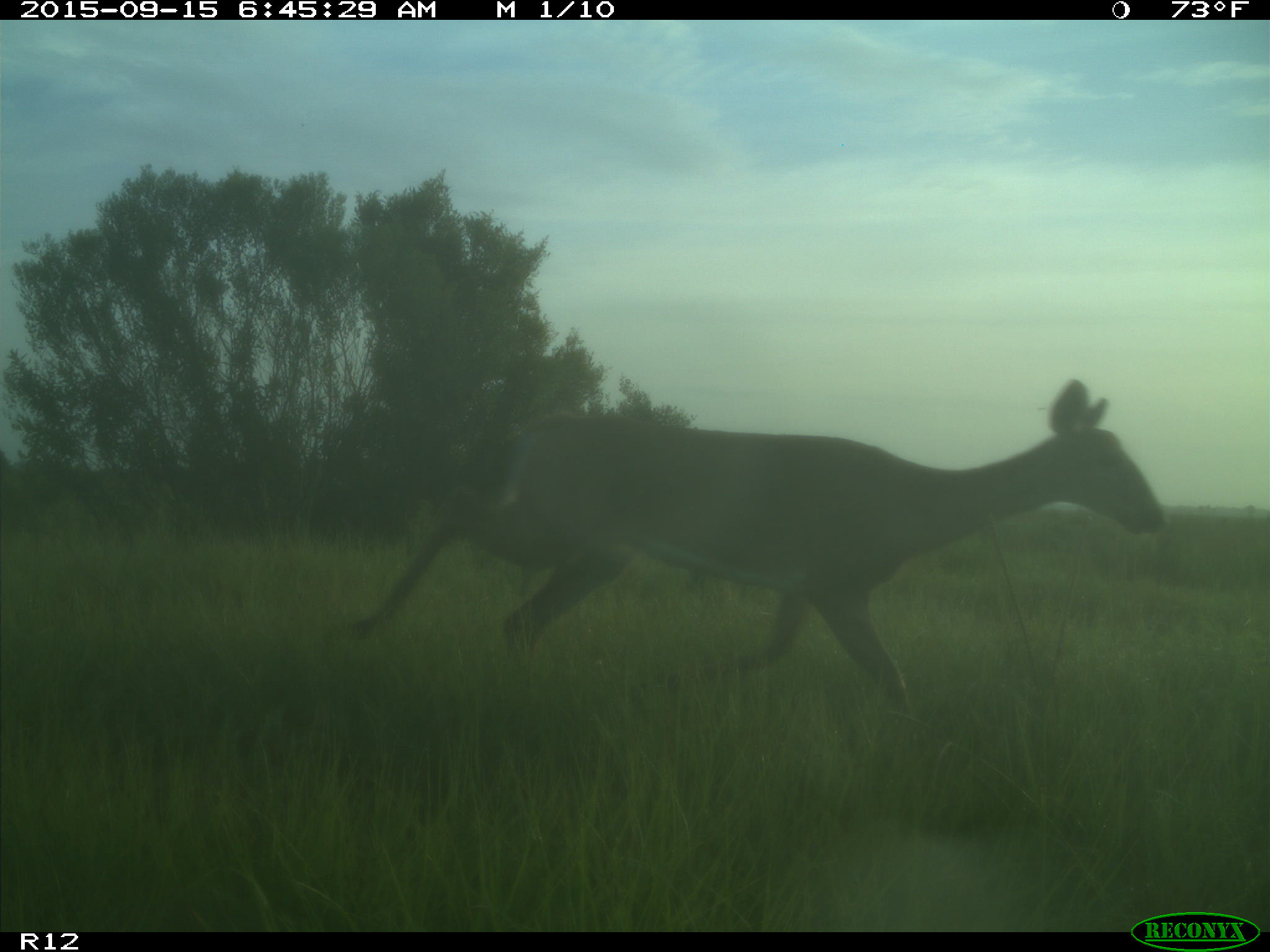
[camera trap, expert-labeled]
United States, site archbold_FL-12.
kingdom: Animalia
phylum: Chordata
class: Mammalia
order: Artiodactyla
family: Cervidae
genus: Odocoileus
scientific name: Odocoileus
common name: deer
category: unidentified deer